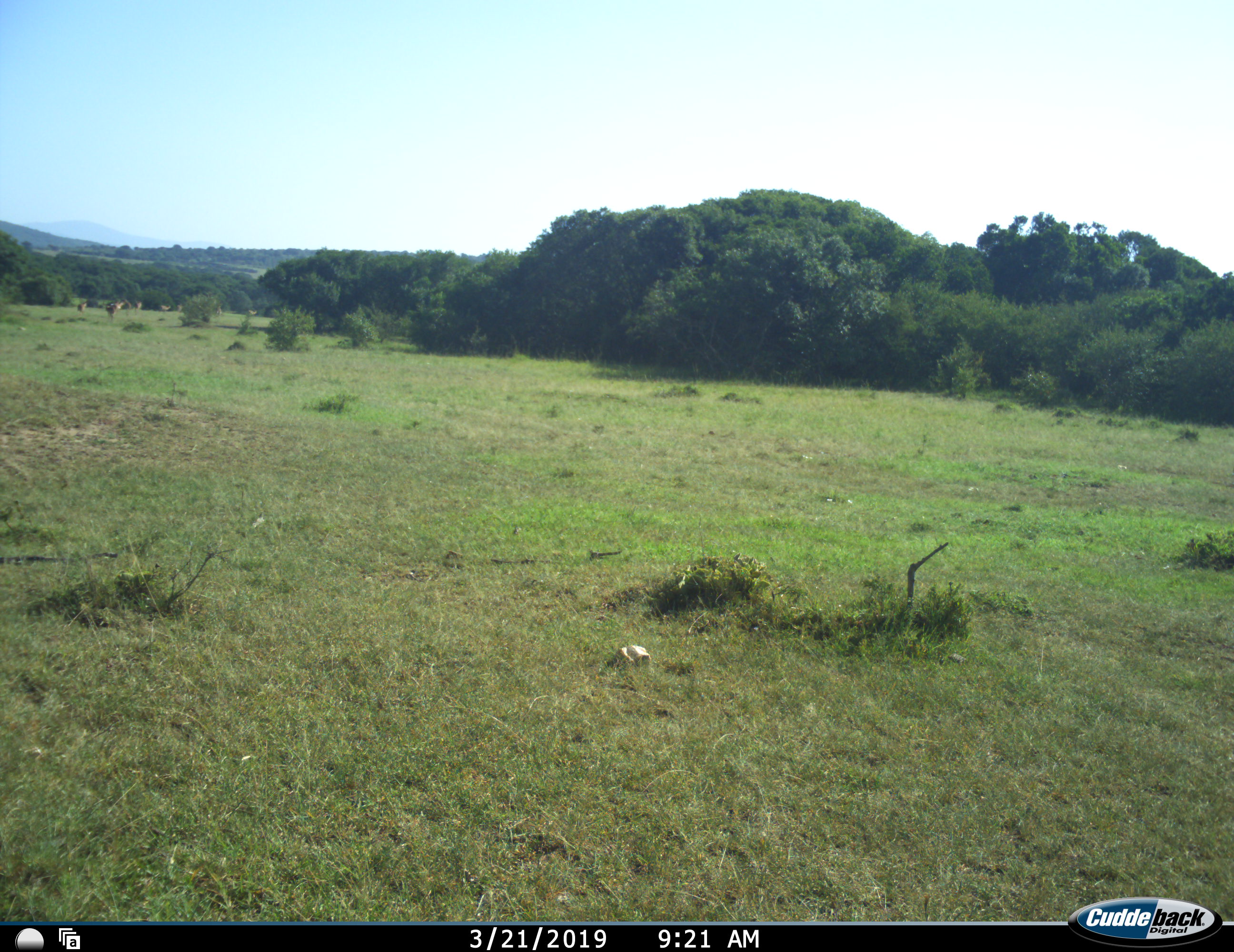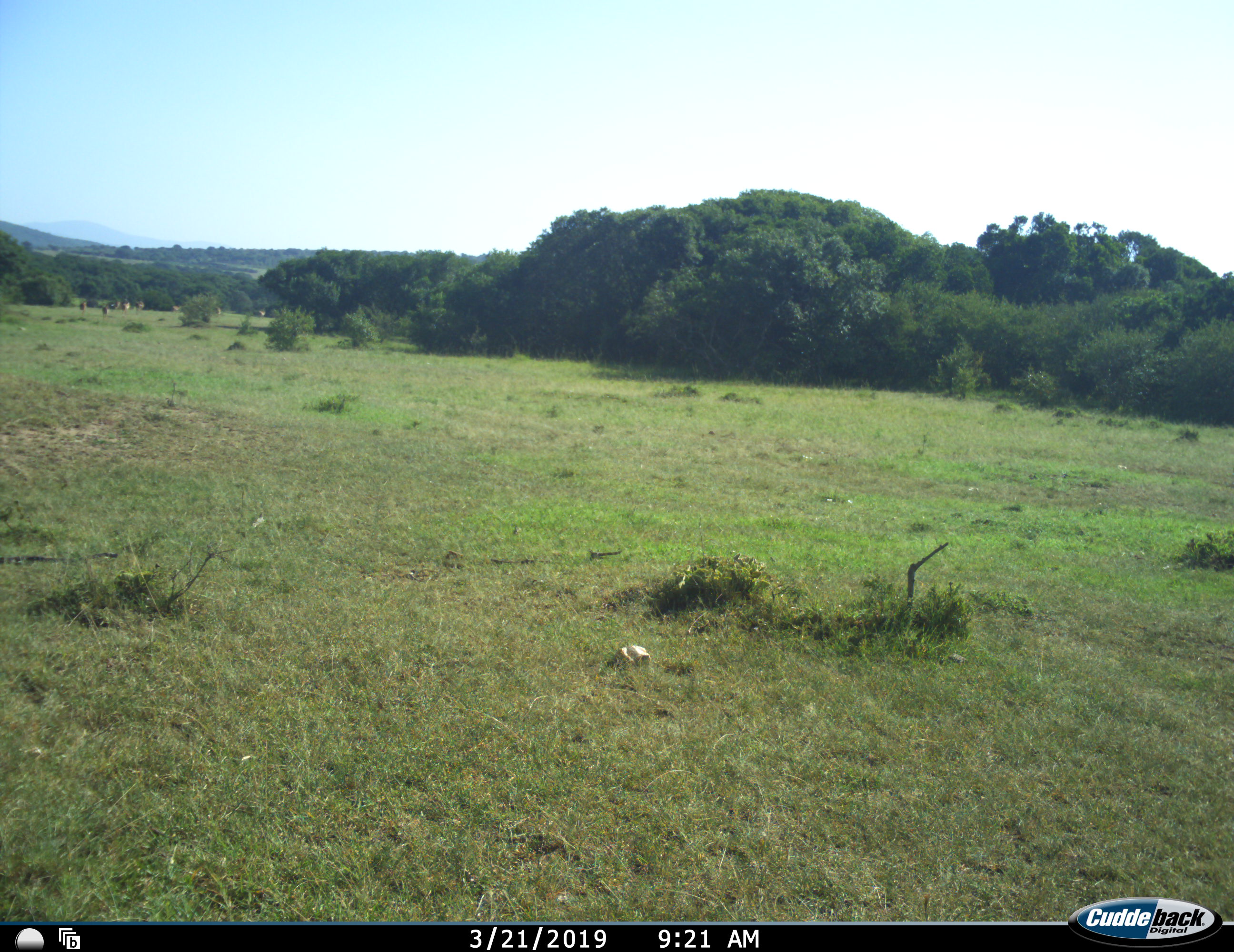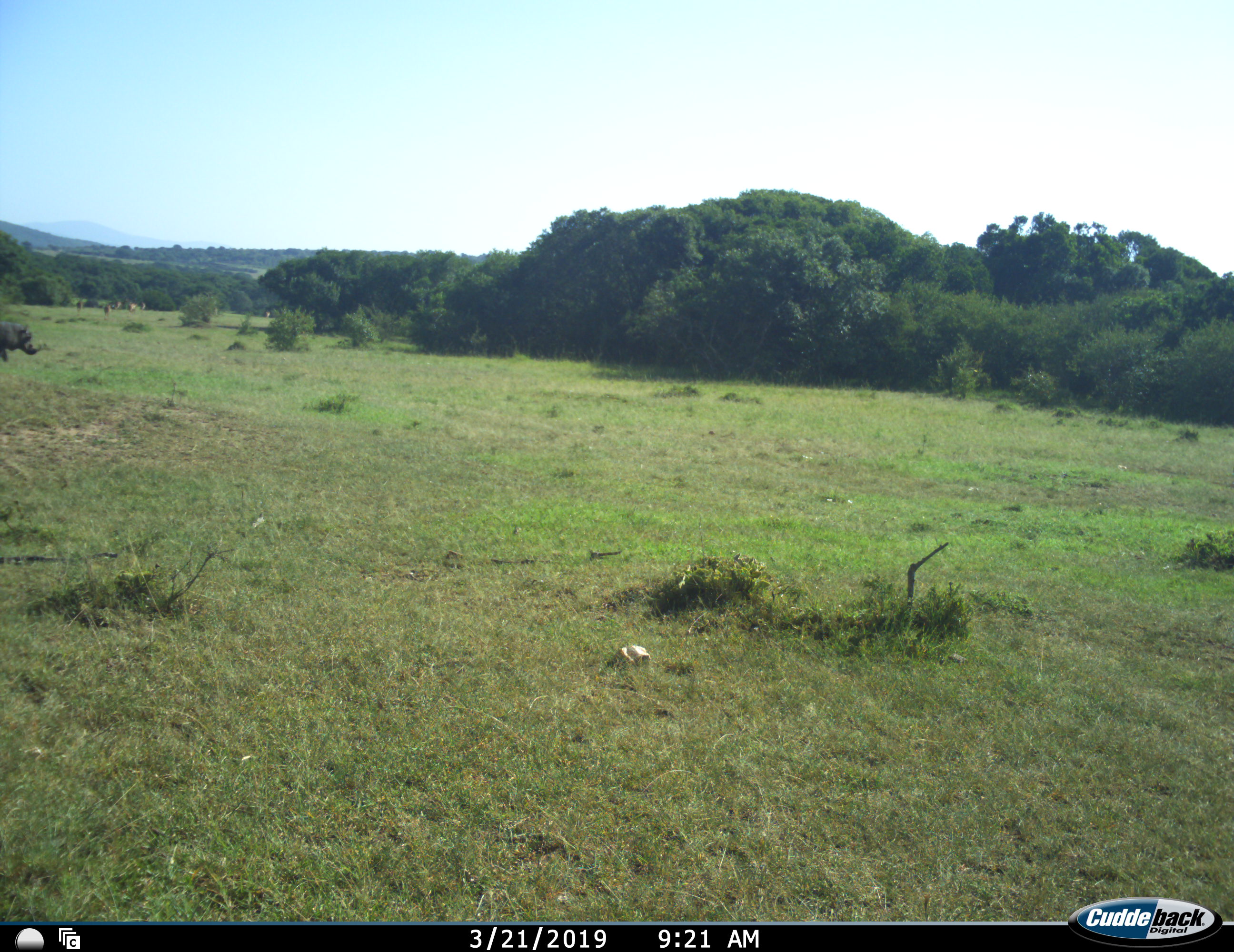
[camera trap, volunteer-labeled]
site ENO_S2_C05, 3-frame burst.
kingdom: Animalia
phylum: Chordata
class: Mammalia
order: Artiodactyla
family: Suidae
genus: Phacochoerus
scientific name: Phacochoerus africanus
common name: warthog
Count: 1.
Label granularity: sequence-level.